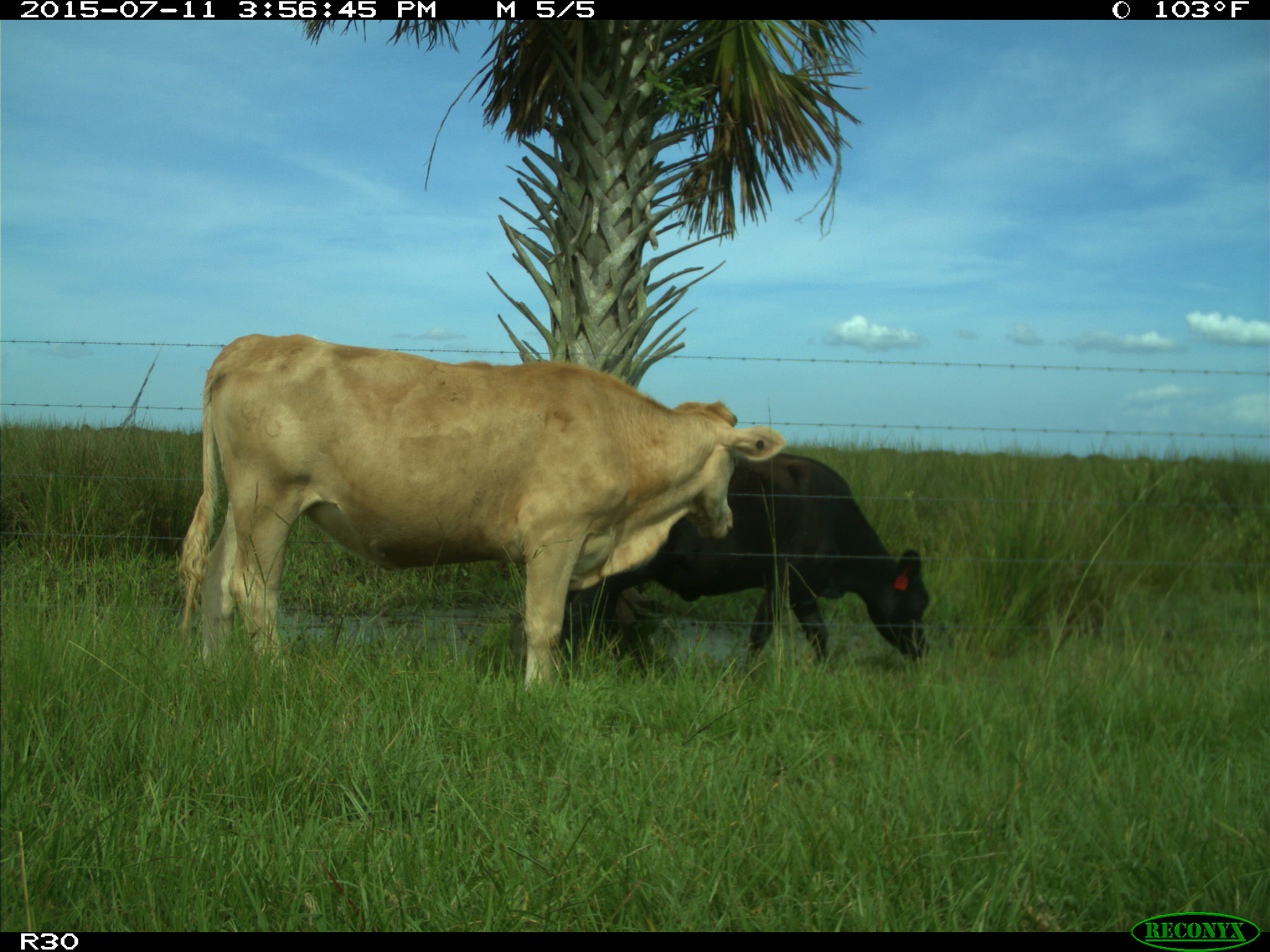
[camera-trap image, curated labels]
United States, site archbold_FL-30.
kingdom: Animalia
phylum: Chordata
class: Mammalia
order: Artiodactyla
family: Bovidae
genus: Bos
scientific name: Bos taurus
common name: domestic cow